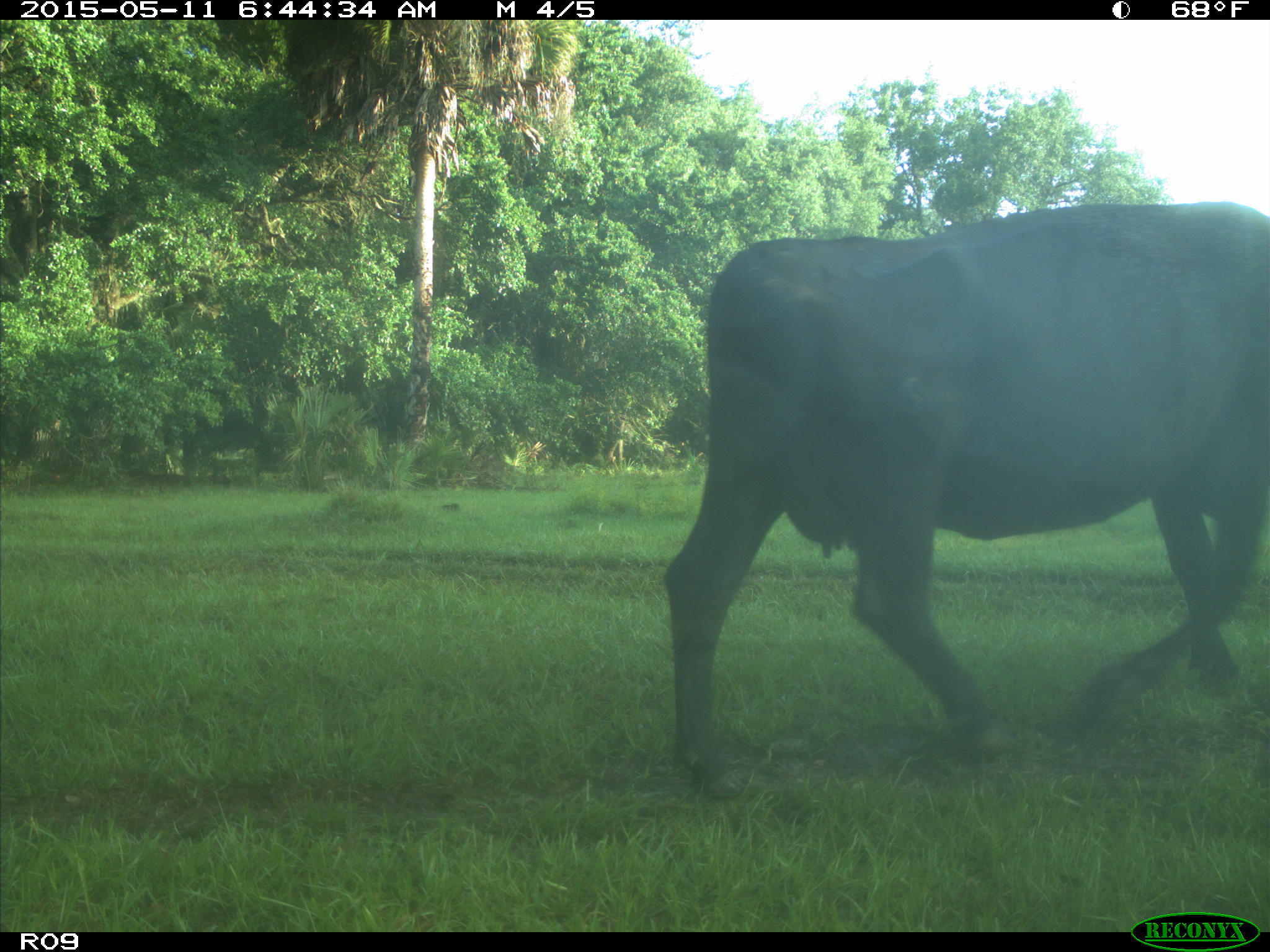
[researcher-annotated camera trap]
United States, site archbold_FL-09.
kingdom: Animalia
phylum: Chordata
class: Mammalia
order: Artiodactyla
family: Bovidae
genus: Bos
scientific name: Bos taurus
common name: domestic cow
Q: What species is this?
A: Bos taurus (domestic cow).